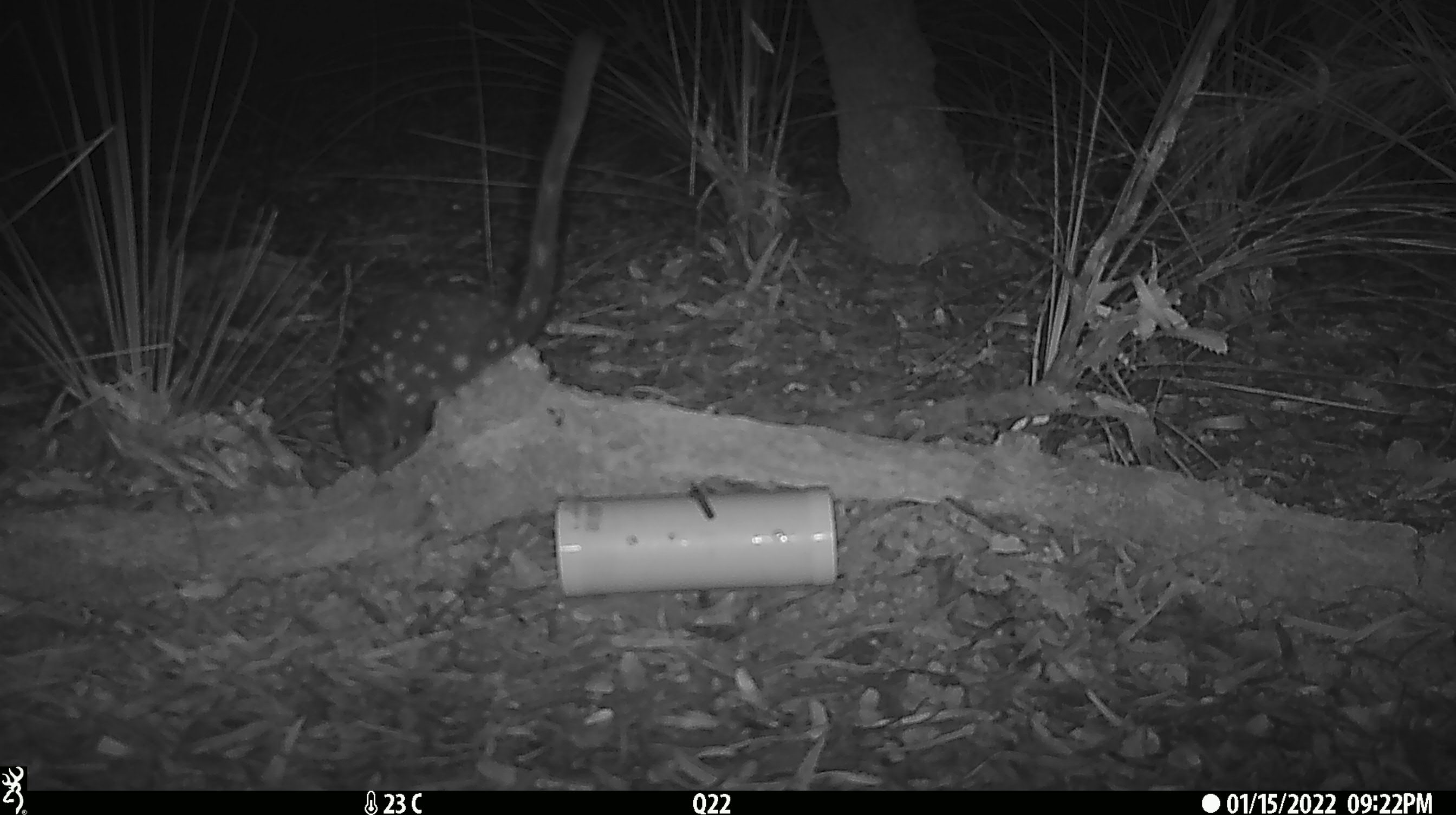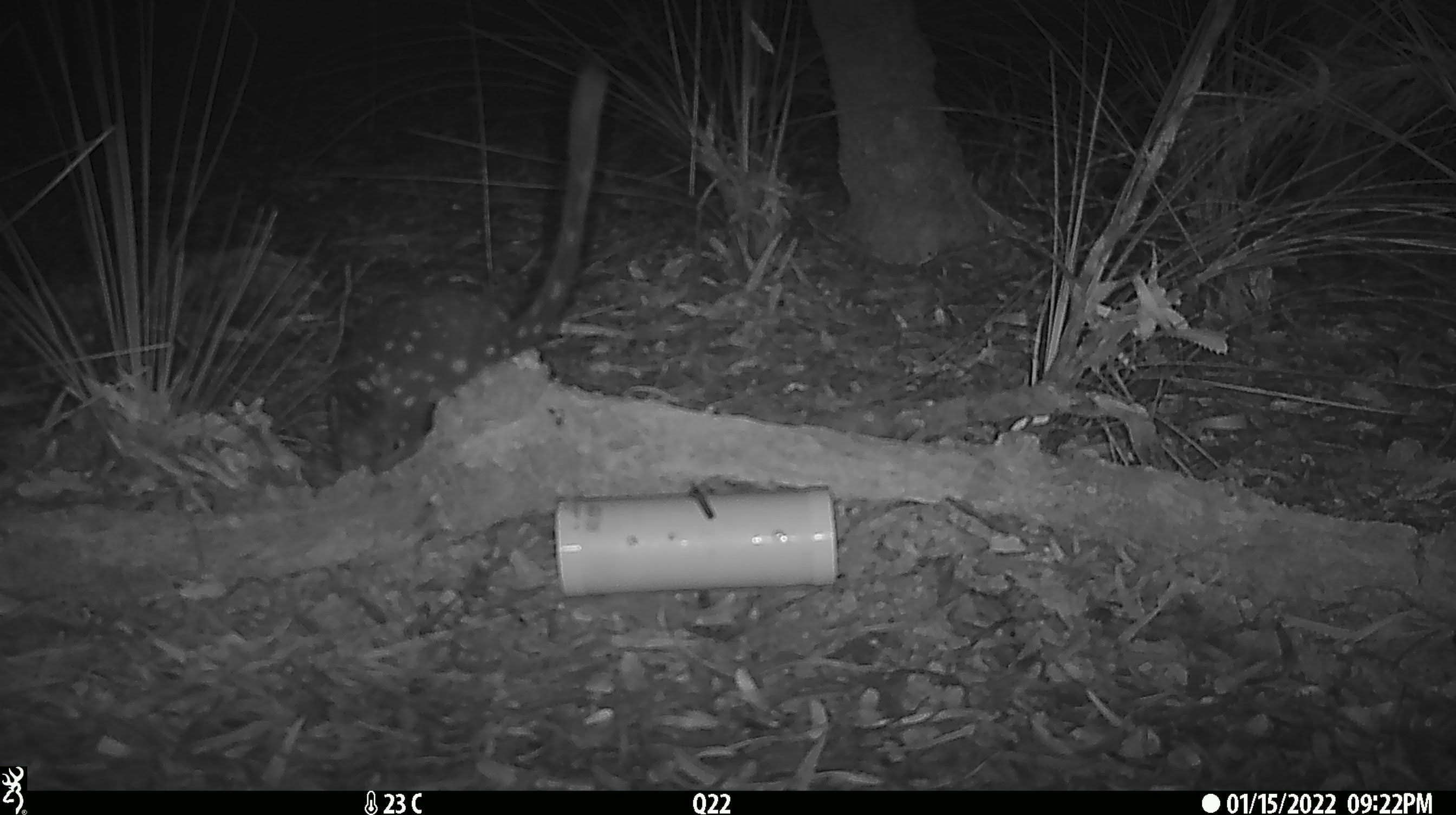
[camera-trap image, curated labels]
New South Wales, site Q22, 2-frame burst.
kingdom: Animalia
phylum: Chordata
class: Mammalia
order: Dasyuromorphia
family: Dasyuridae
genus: Dasyurus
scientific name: Dasyurus maculatus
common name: spotted-tailed quoll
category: quoll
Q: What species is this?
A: Quoll (spotted-tailed quoll) (Dasyurus maculatus).